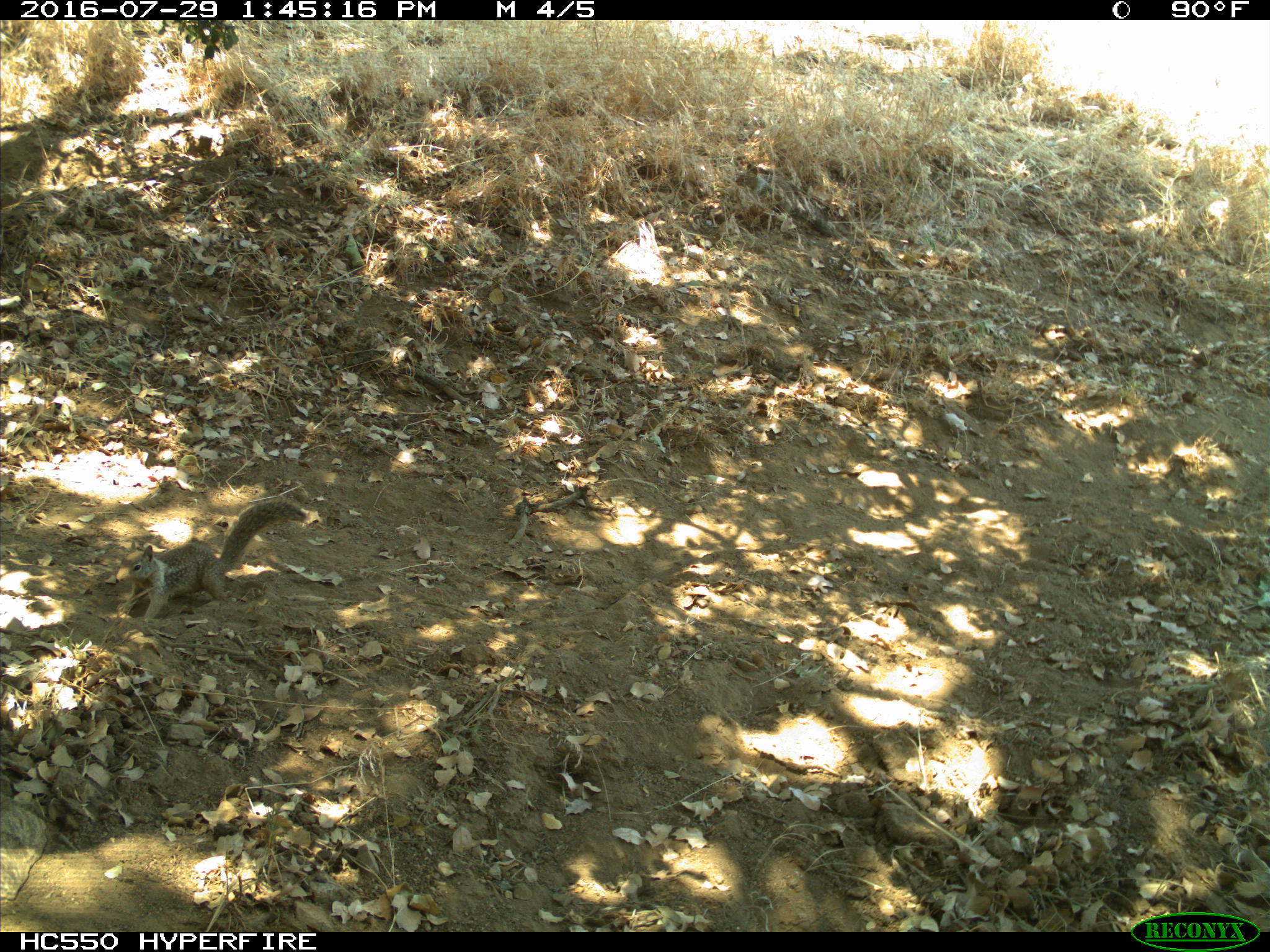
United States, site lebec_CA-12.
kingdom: Animalia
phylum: Chordata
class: Mammalia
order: Rodentia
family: Sciuridae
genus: Otospermophilus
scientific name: Otospermophilus beecheyi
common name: california ground squirrel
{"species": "Otospermophilus beecheyi (california ground squirrel)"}